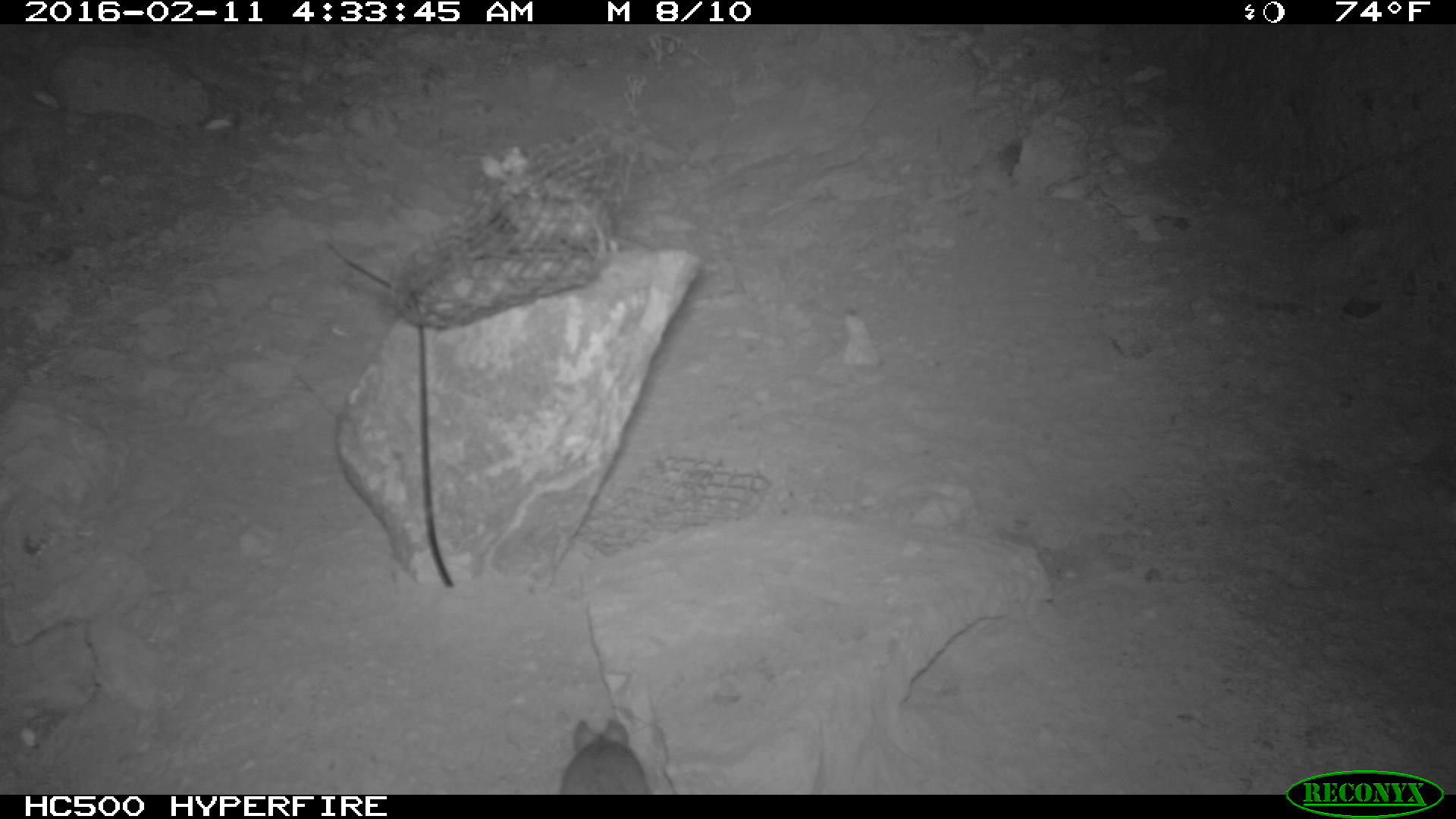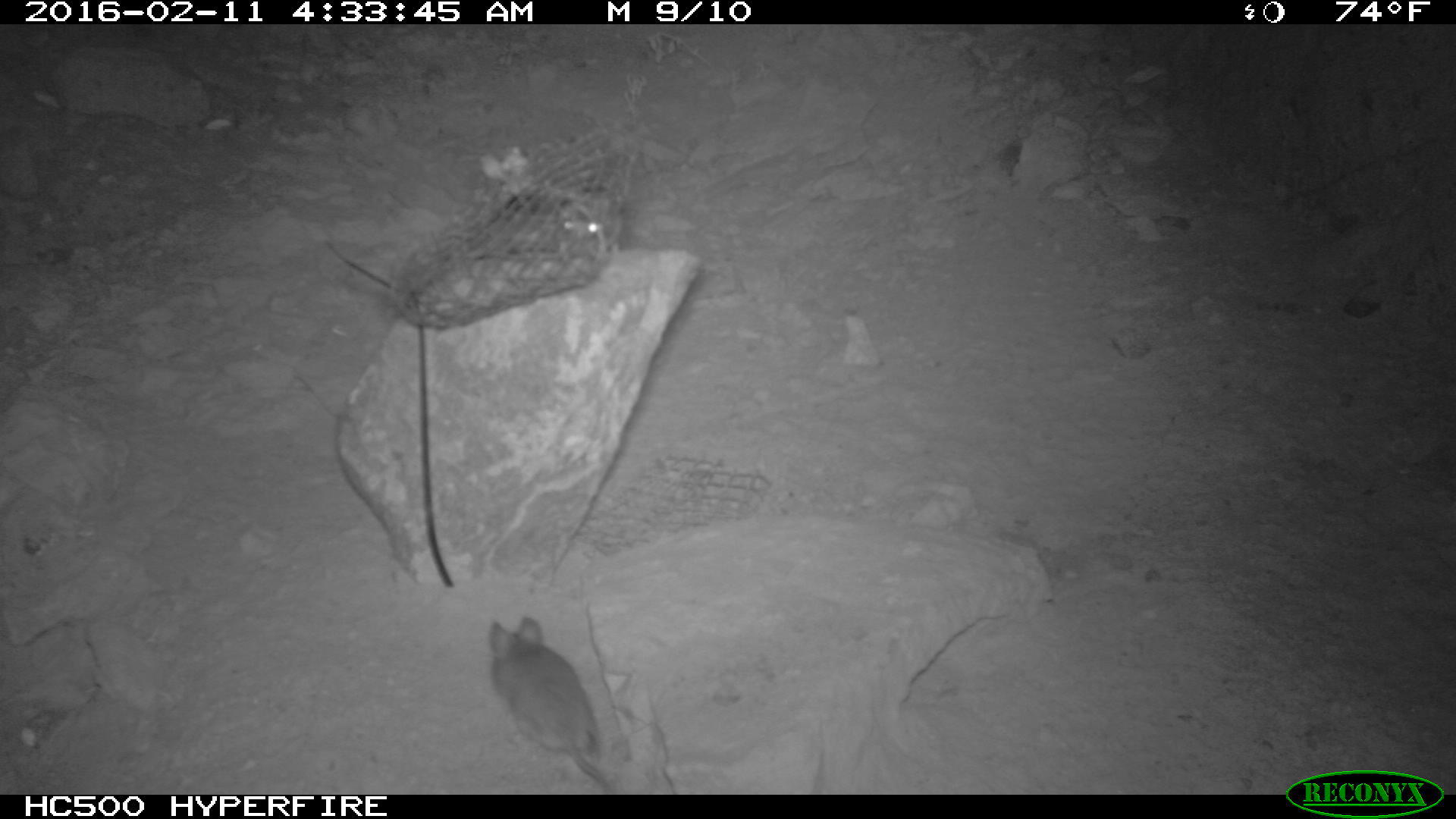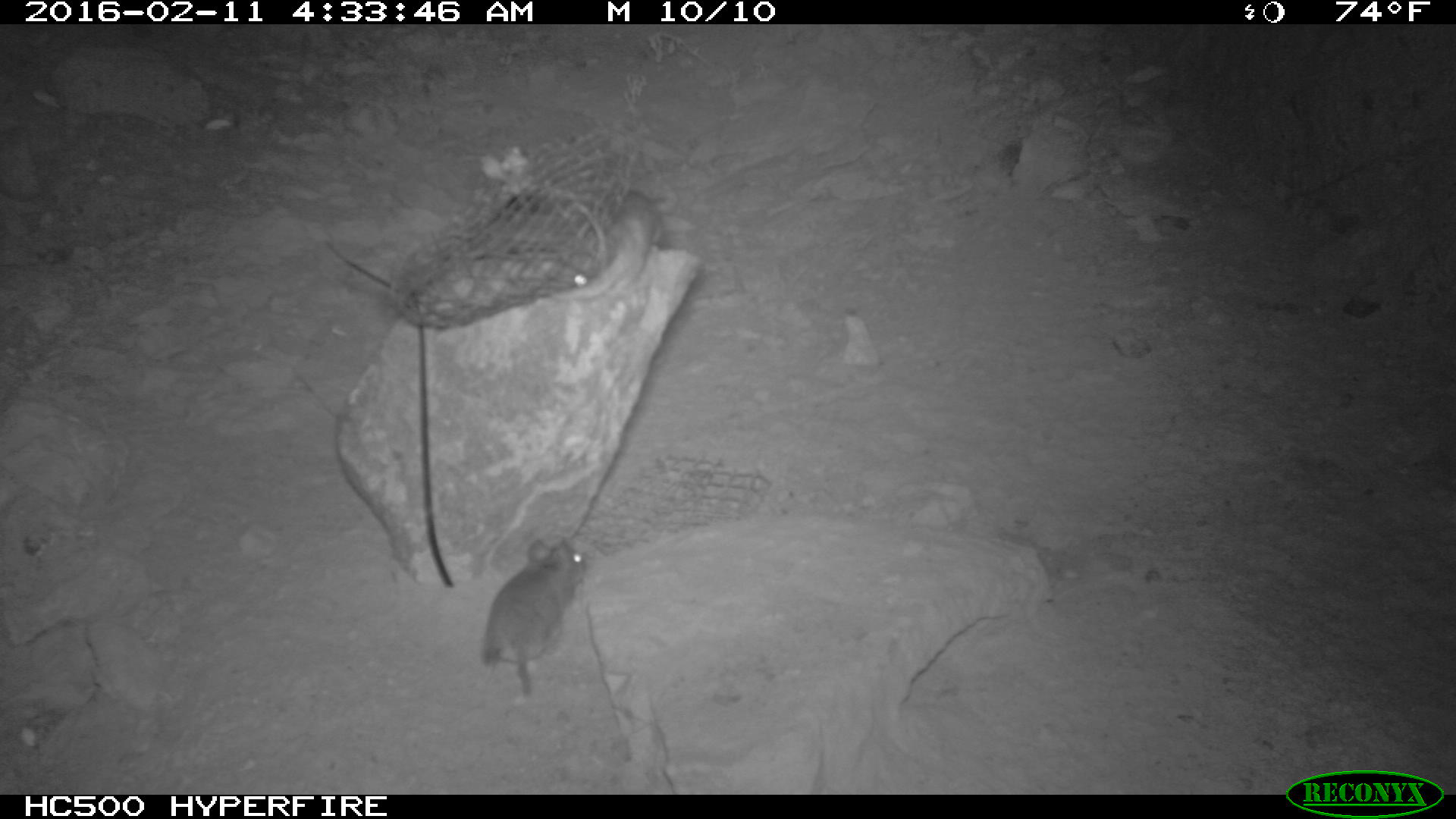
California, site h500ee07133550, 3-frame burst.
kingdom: Animalia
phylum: Chordata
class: Mammalia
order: Rodentia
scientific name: Rodentia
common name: rodent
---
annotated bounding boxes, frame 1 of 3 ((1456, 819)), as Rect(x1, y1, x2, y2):
rodent: Rect(560, 717, 649, 794)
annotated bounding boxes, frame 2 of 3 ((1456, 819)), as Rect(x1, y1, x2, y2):
rodent: Rect(490, 617, 613, 794); Rect(503, 196, 598, 260)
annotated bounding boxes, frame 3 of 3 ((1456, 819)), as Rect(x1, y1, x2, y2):
rodent: Rect(480, 535, 588, 701); Rect(563, 189, 661, 301)